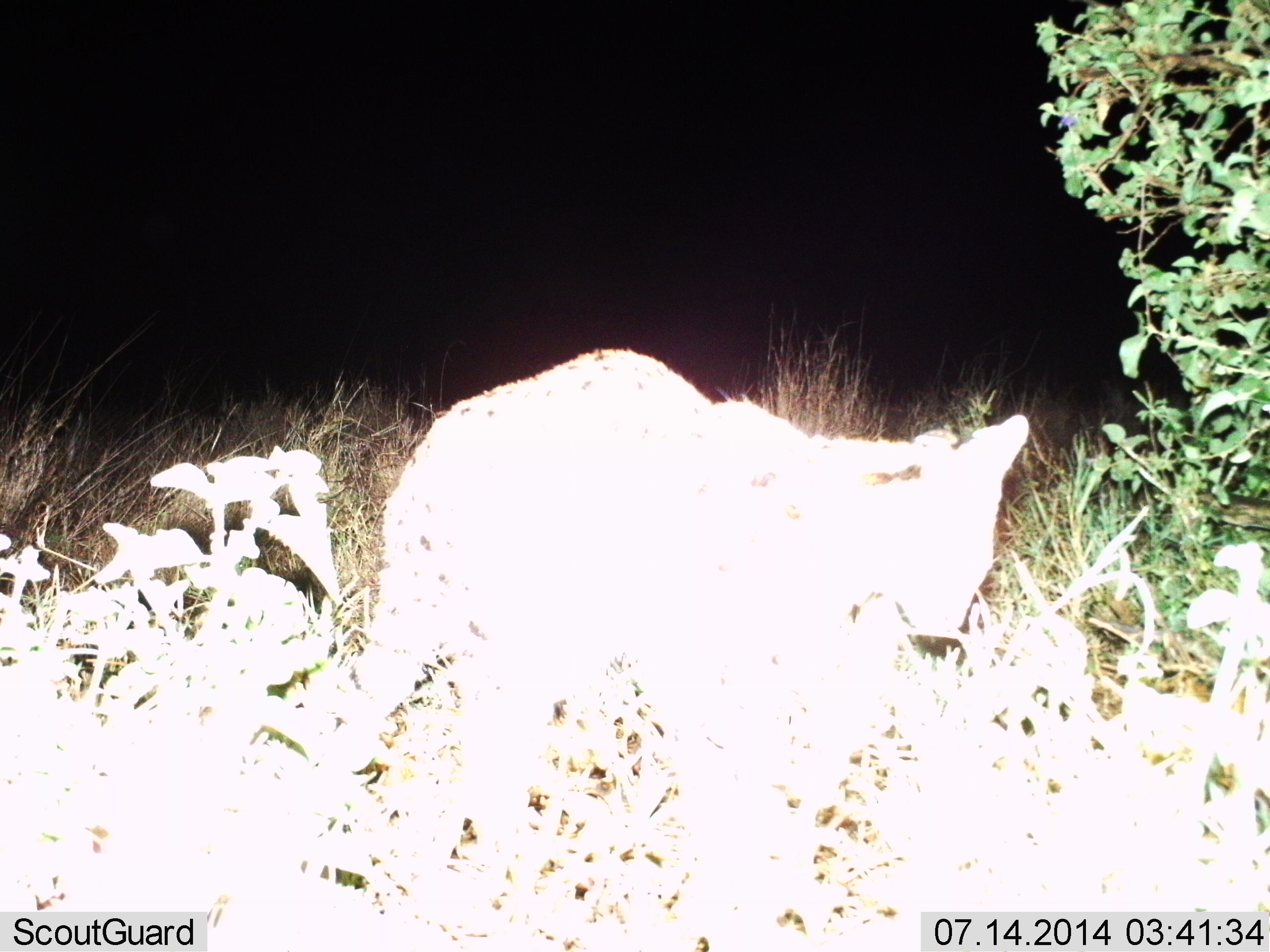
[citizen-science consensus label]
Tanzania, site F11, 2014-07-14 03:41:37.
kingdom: Animalia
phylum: Chordata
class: Mammalia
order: Carnivora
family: Felidae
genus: Leptailurus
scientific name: Leptailurus serval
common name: serval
Serval (Leptailurus serval), count 1. Behavior (volunteer vote fractions): standing 44%, resting 0%, moving 44%, interacting 0%. Young present (vote fraction): 0%. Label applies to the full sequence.